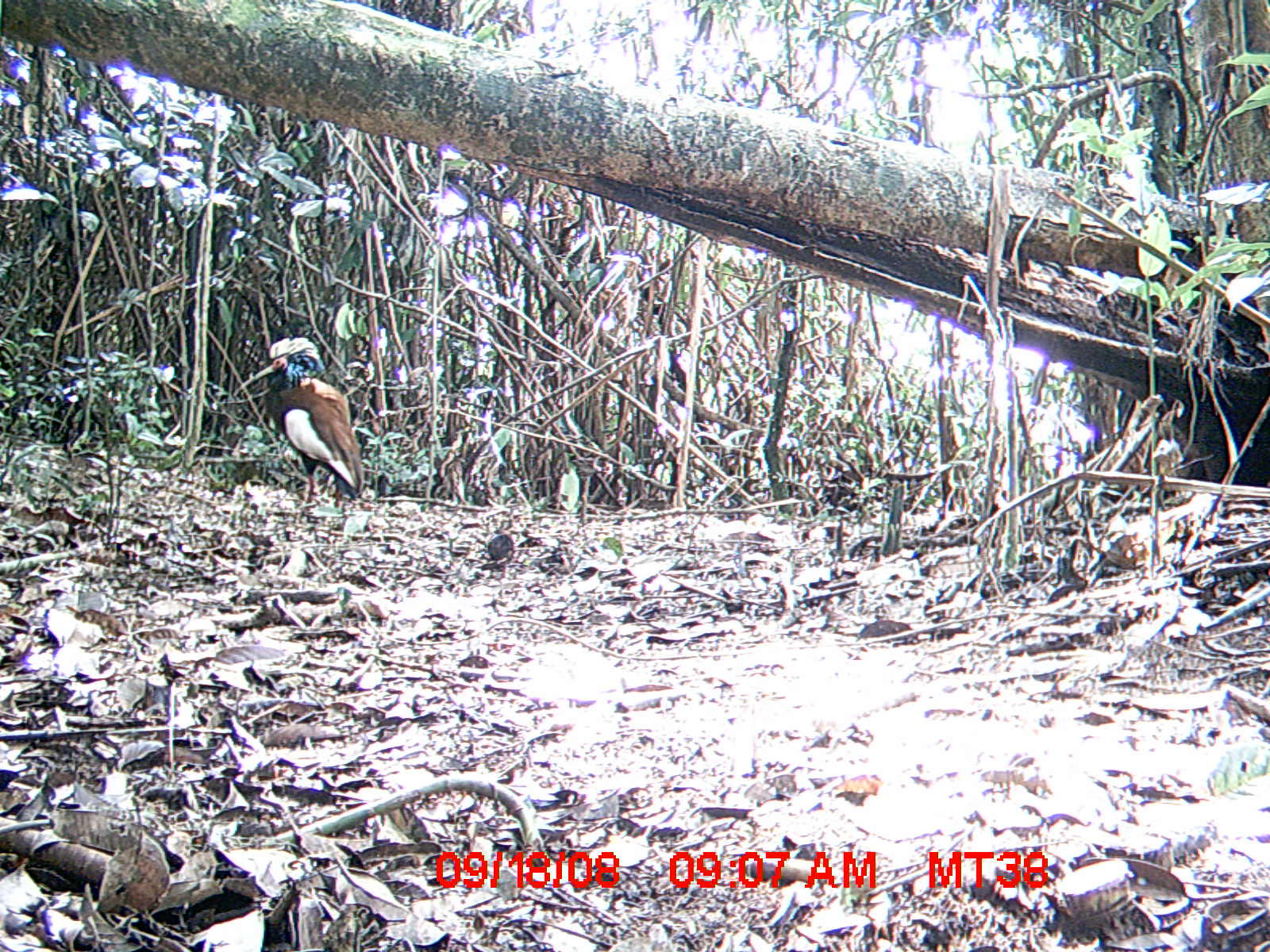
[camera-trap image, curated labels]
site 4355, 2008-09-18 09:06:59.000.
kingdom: Animalia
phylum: Chordata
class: Aves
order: Cuculiformes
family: Cuculidae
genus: Coua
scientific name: Coua serriana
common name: red-breasted coua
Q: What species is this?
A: Coua serriana (red-breasted coua).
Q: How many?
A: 2.